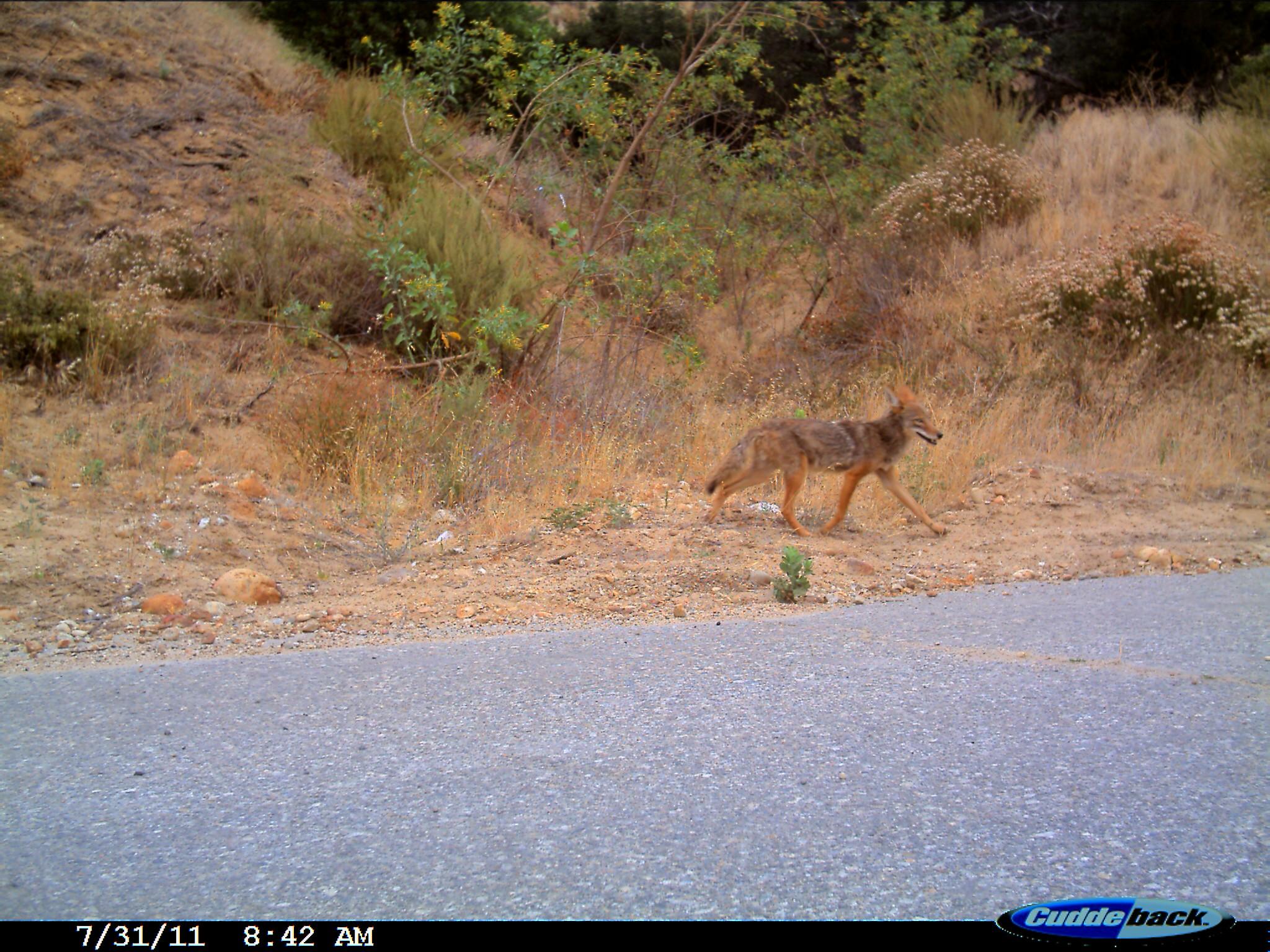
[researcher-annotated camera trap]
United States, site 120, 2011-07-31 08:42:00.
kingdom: Animalia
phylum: Chordata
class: Mammalia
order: Carnivora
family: Canidae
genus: Canis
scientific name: Canis latrans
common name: coyote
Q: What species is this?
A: Coyote (Canis latrans).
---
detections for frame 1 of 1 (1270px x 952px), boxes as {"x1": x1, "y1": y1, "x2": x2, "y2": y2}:
coyote: {"x1": 700, "y1": 386, "x2": 960, "y2": 555}